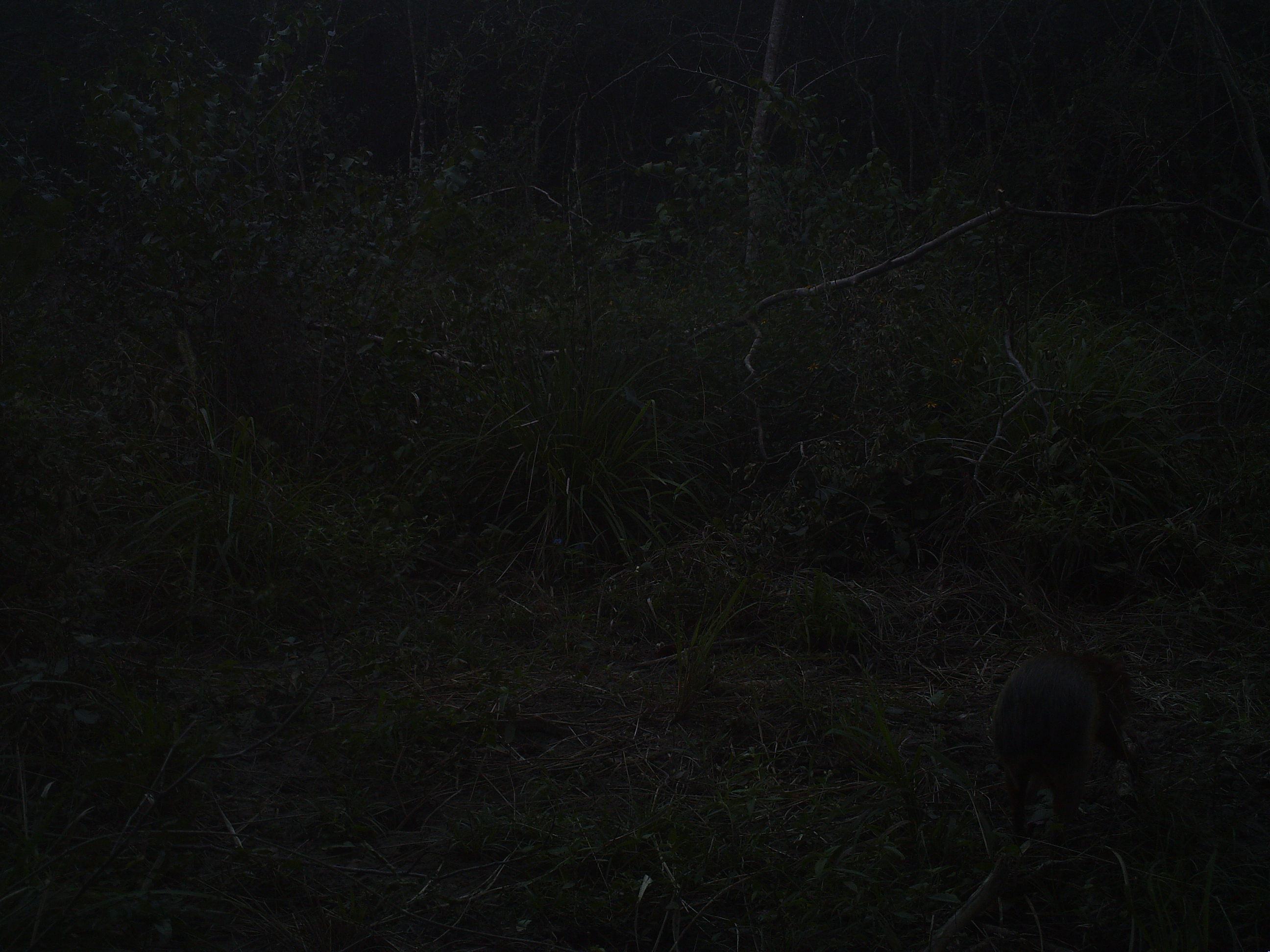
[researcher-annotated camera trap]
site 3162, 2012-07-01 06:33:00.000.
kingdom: Animalia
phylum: Chordata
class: Mammalia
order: Rodentia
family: Cuniculidae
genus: Cuniculus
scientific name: Cuniculus paca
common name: spotted paca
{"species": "Cuniculus paca (spotted paca)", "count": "1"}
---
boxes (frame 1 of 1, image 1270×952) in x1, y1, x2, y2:
cuniculus paca: 989, 651, 1144, 843